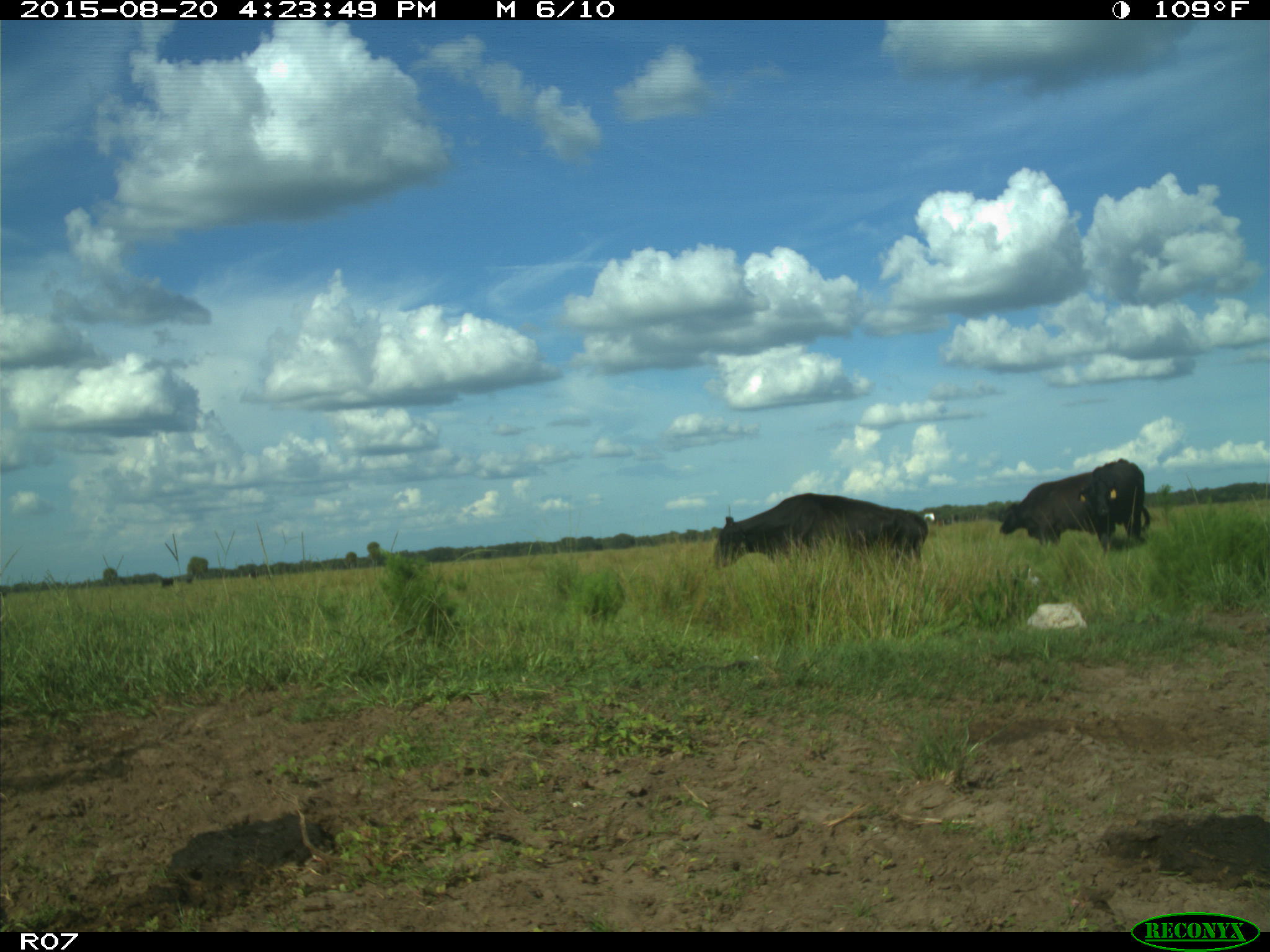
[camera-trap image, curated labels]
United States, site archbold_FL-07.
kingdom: Animalia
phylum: Chordata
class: Mammalia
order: Artiodactyla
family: Bovidae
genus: Bos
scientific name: Bos taurus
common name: domestic cow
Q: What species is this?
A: Bos taurus (domestic cow).